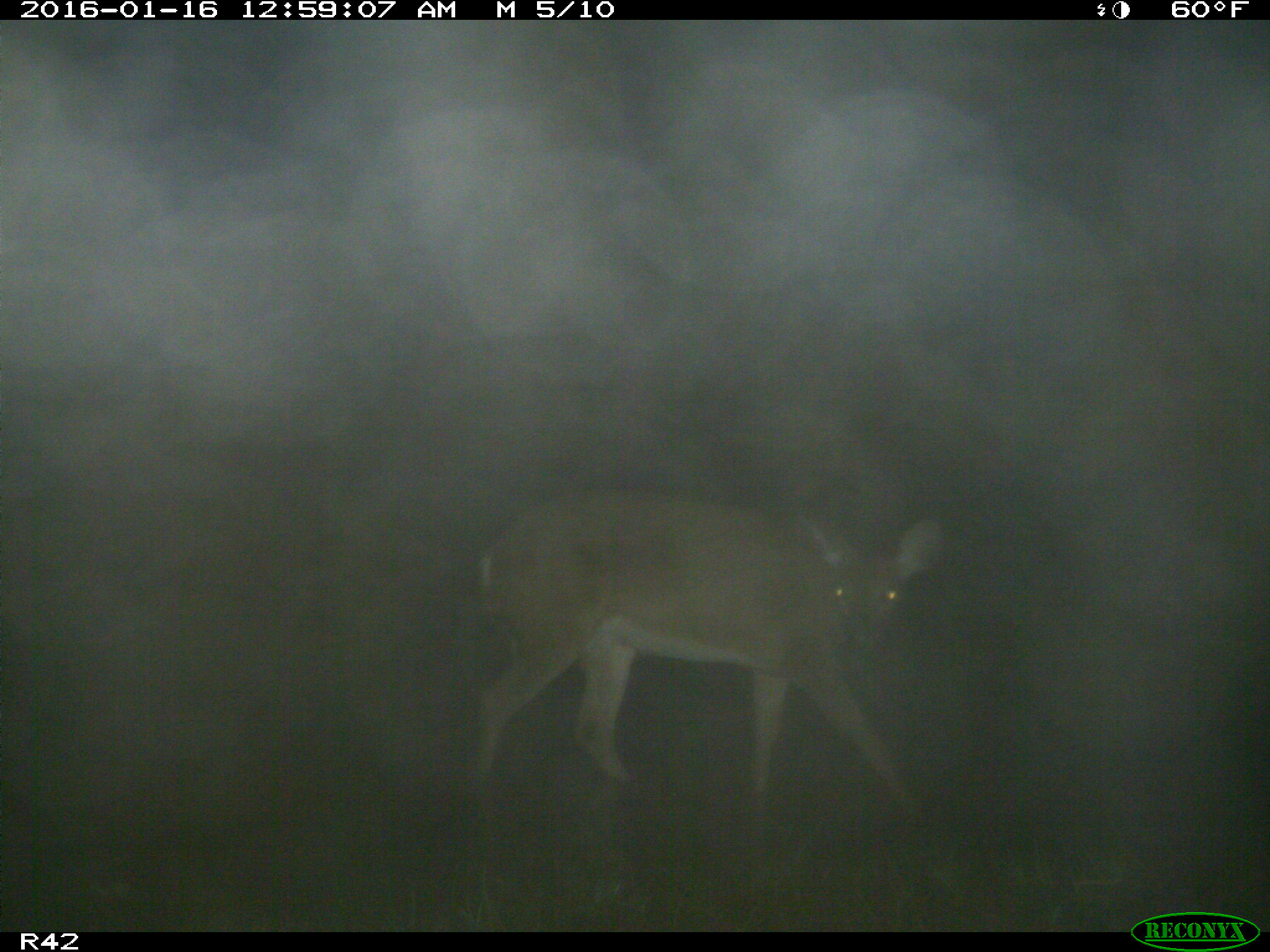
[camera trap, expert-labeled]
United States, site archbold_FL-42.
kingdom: Animalia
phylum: Chordata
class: Mammalia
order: Artiodactyla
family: Cervidae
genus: Odocoileus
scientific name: Odocoileus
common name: deer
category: unidentified deer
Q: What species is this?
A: Unidentified deer (deer) (Odocoileus).